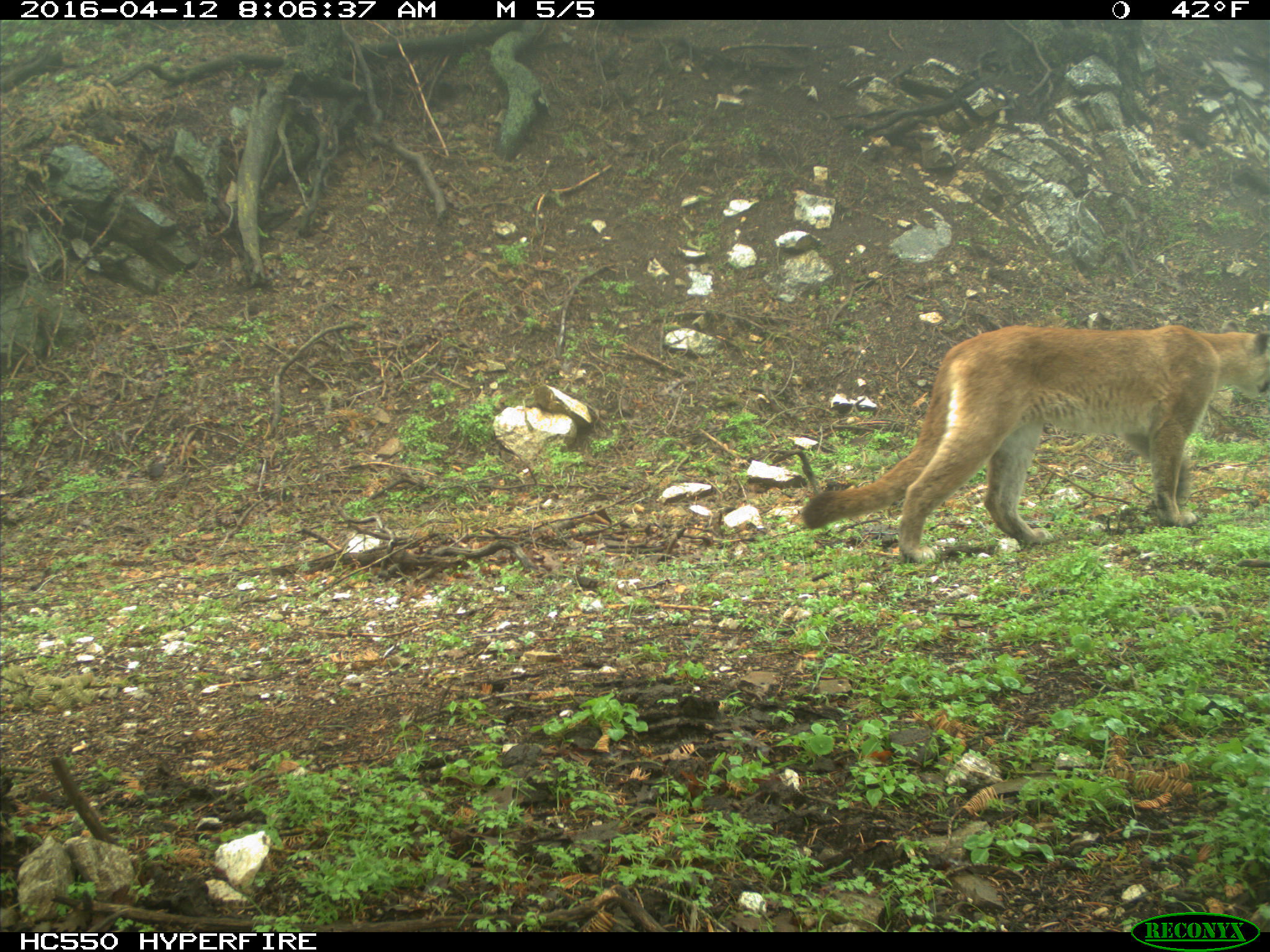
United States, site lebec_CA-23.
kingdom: Animalia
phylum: Chordata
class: Mammalia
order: Carnivora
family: Felidae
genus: Puma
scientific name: Puma concolor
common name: mountain lion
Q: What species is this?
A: Puma concolor (mountain lion).